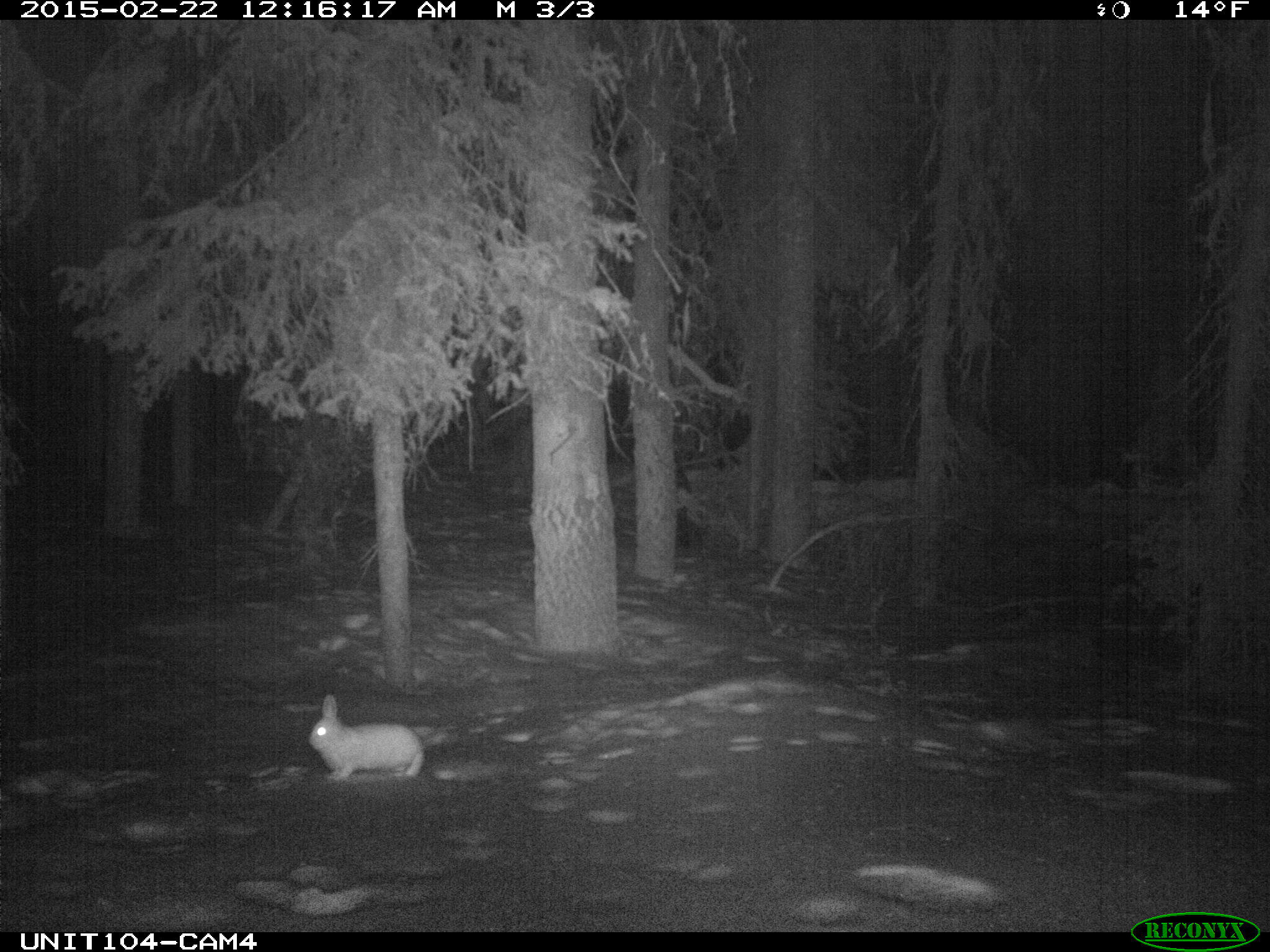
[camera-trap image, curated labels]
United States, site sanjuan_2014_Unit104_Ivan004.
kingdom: Animalia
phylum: Chordata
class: Mammalia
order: Lagomorpha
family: Leporidae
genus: Lepus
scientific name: Lepus americanus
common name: snowshoe hare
Lepus americanus (snowshoe hare).